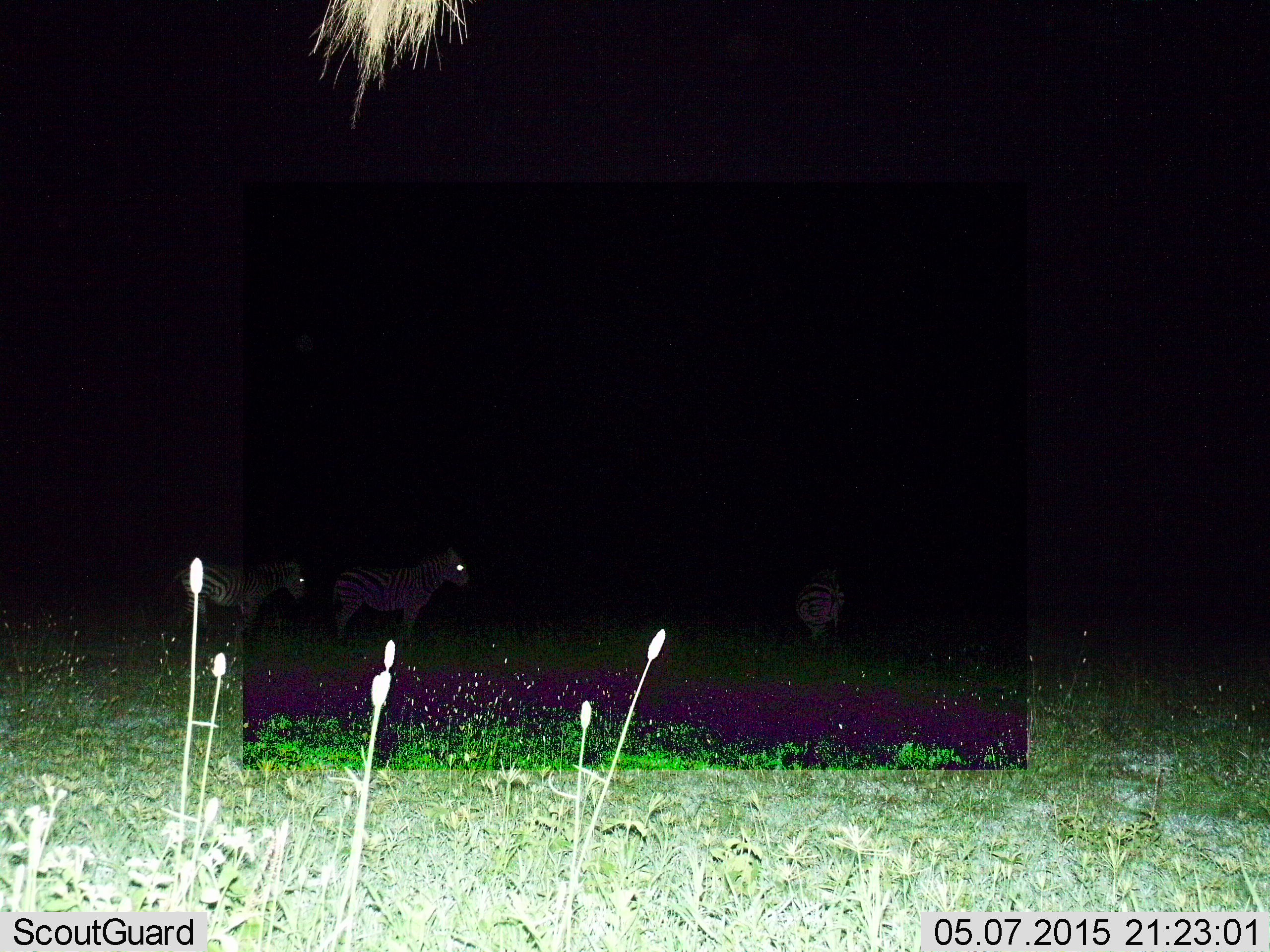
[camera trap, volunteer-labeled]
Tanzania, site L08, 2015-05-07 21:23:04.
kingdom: Animalia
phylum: Chordata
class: Mammalia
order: Perissodactyla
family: Equidae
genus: Equus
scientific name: Equus quagga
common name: plains zebra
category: zebra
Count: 3.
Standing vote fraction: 100%.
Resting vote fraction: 0%.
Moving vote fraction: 0%.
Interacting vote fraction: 0%.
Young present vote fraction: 0%.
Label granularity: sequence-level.